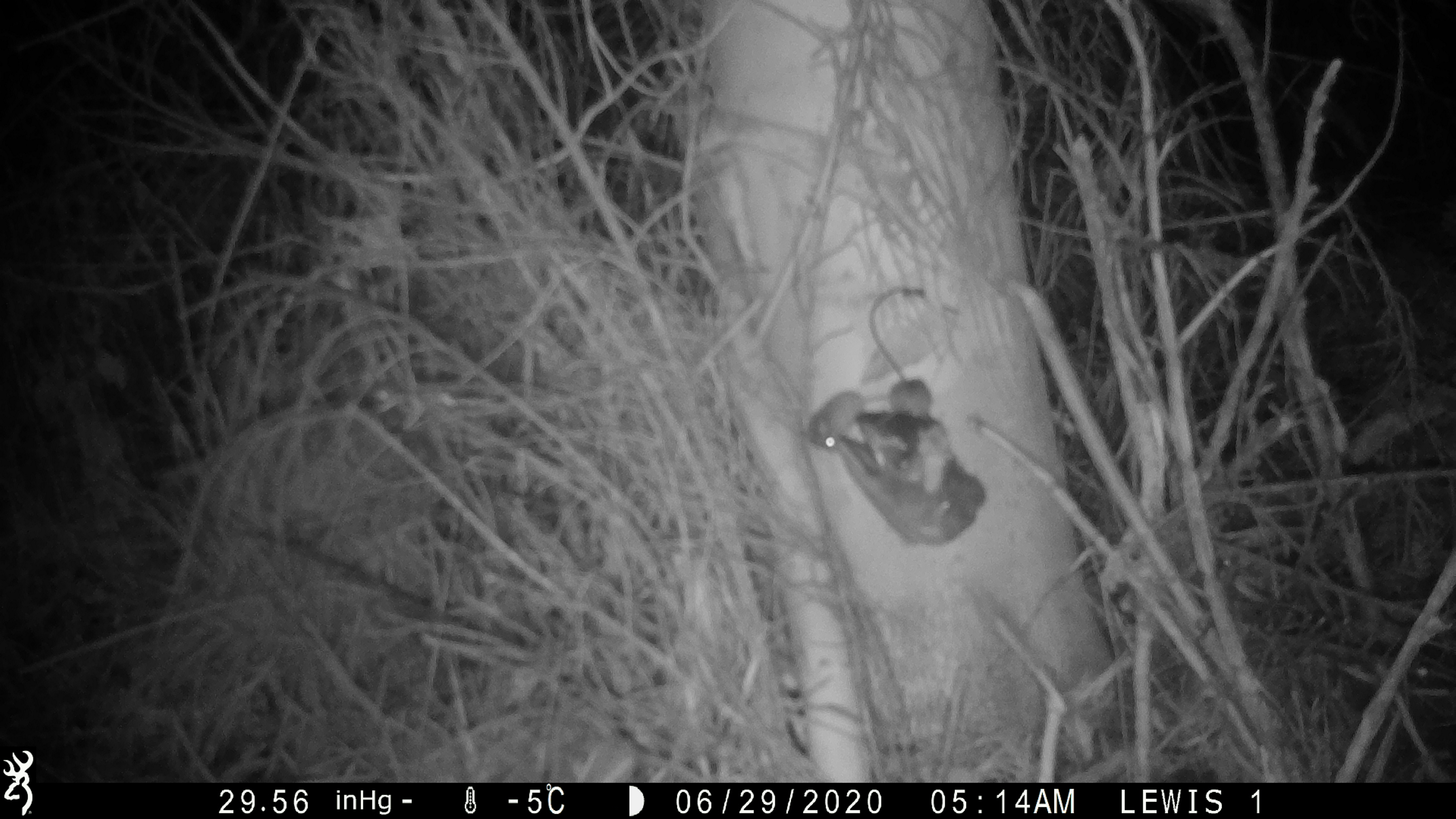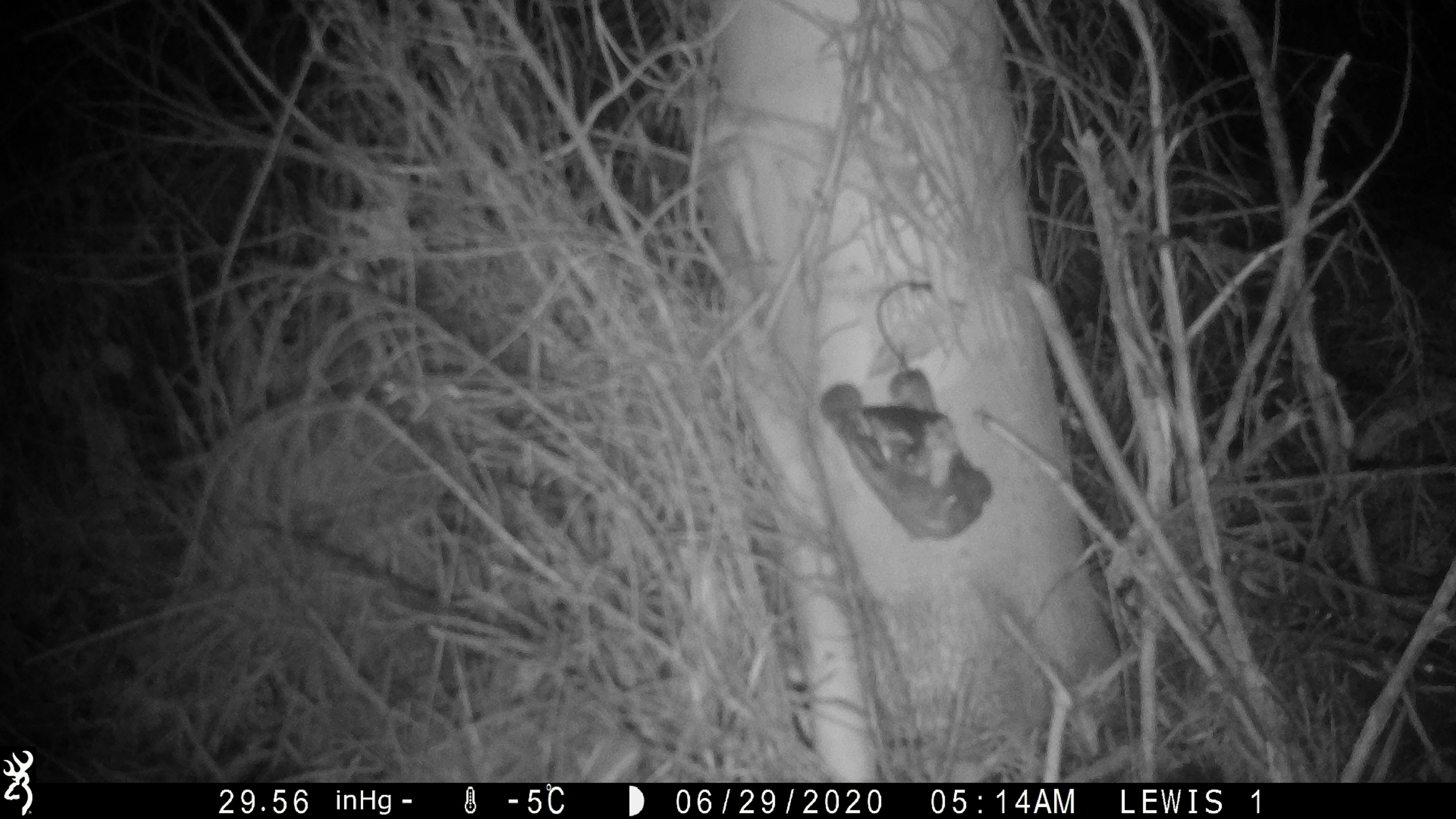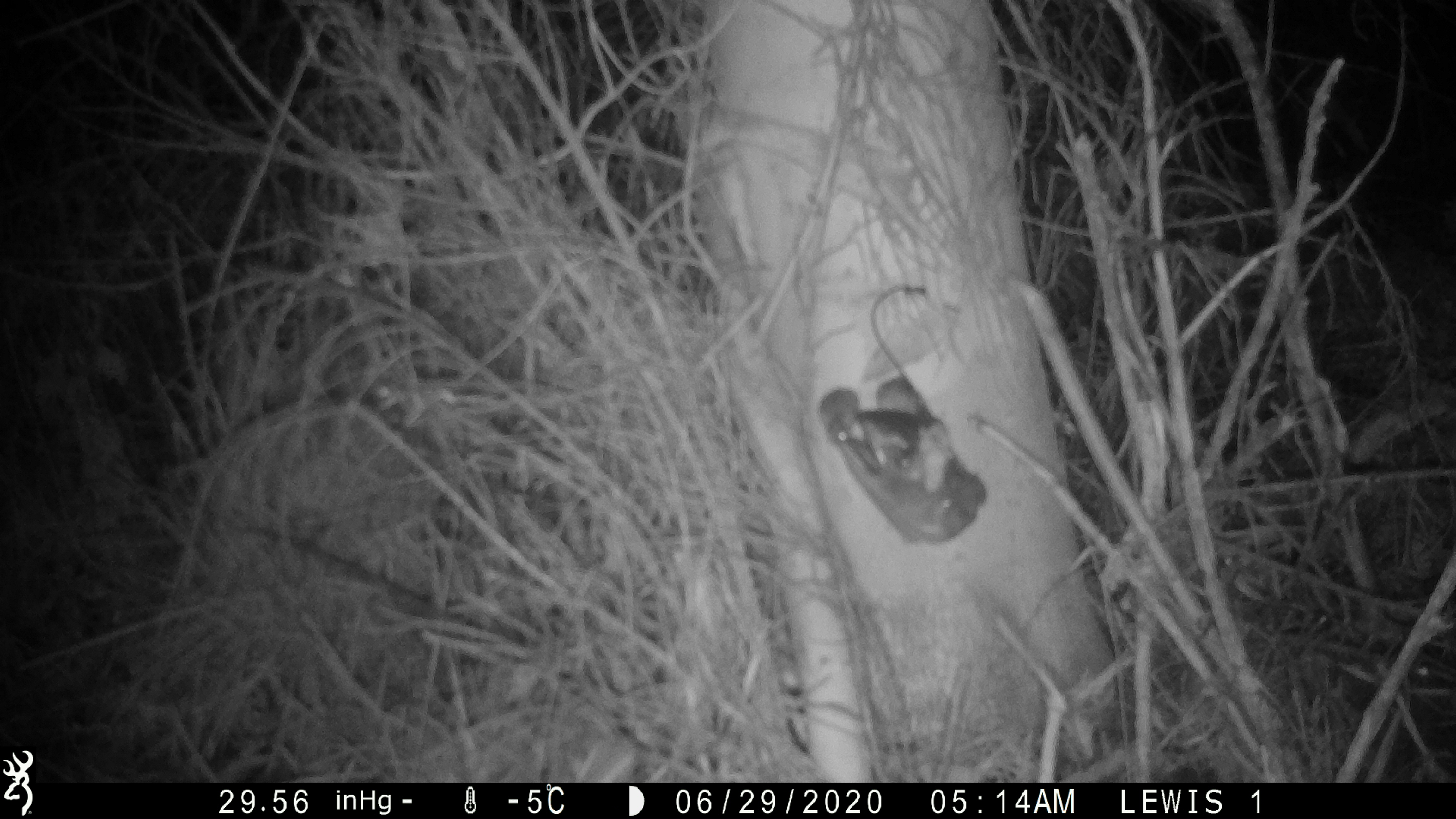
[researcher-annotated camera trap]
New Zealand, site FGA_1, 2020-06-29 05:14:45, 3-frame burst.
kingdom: Animalia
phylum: Chordata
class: Mammalia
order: Rodentia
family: Muridae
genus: Mus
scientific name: Mus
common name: mouse